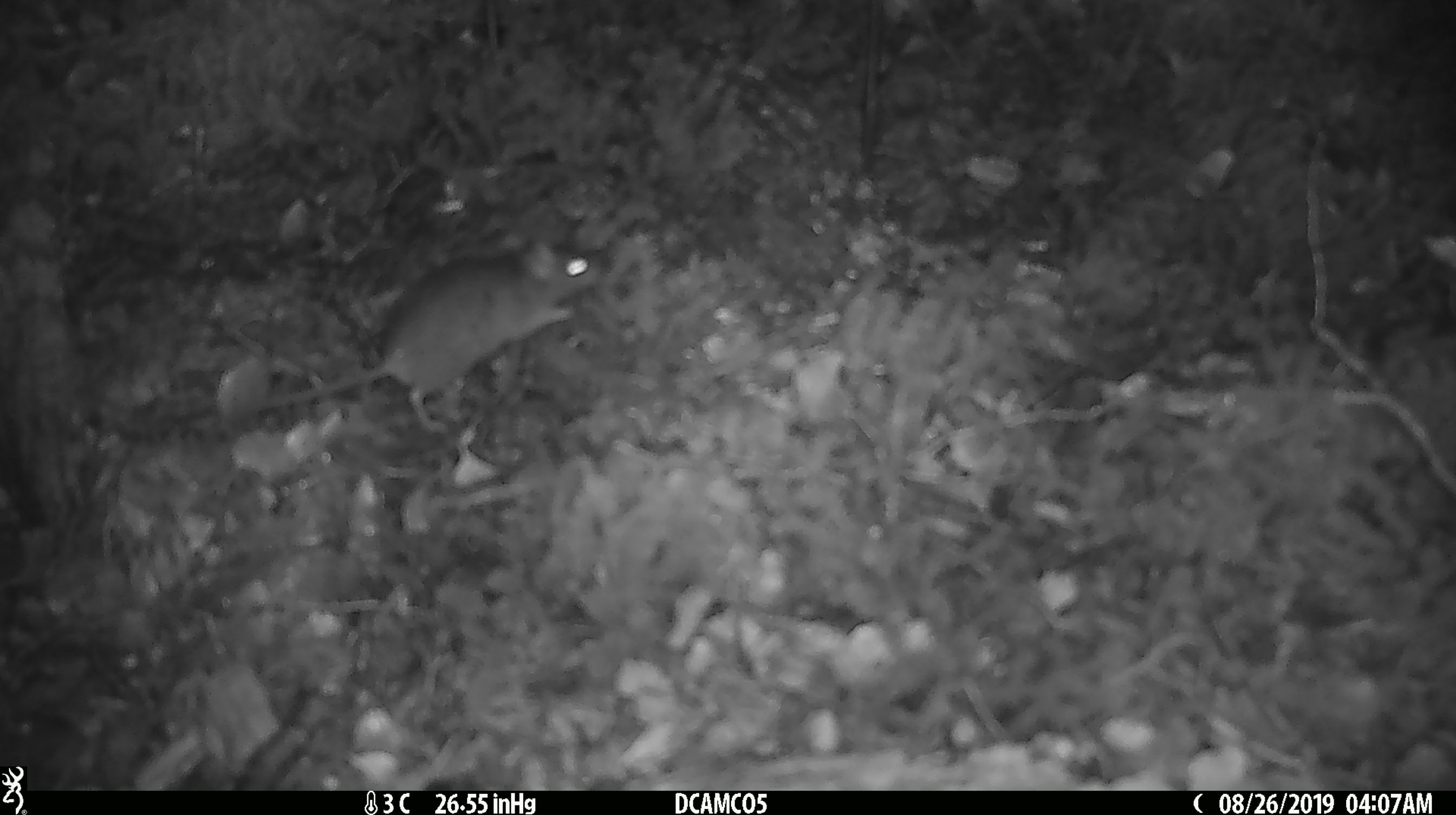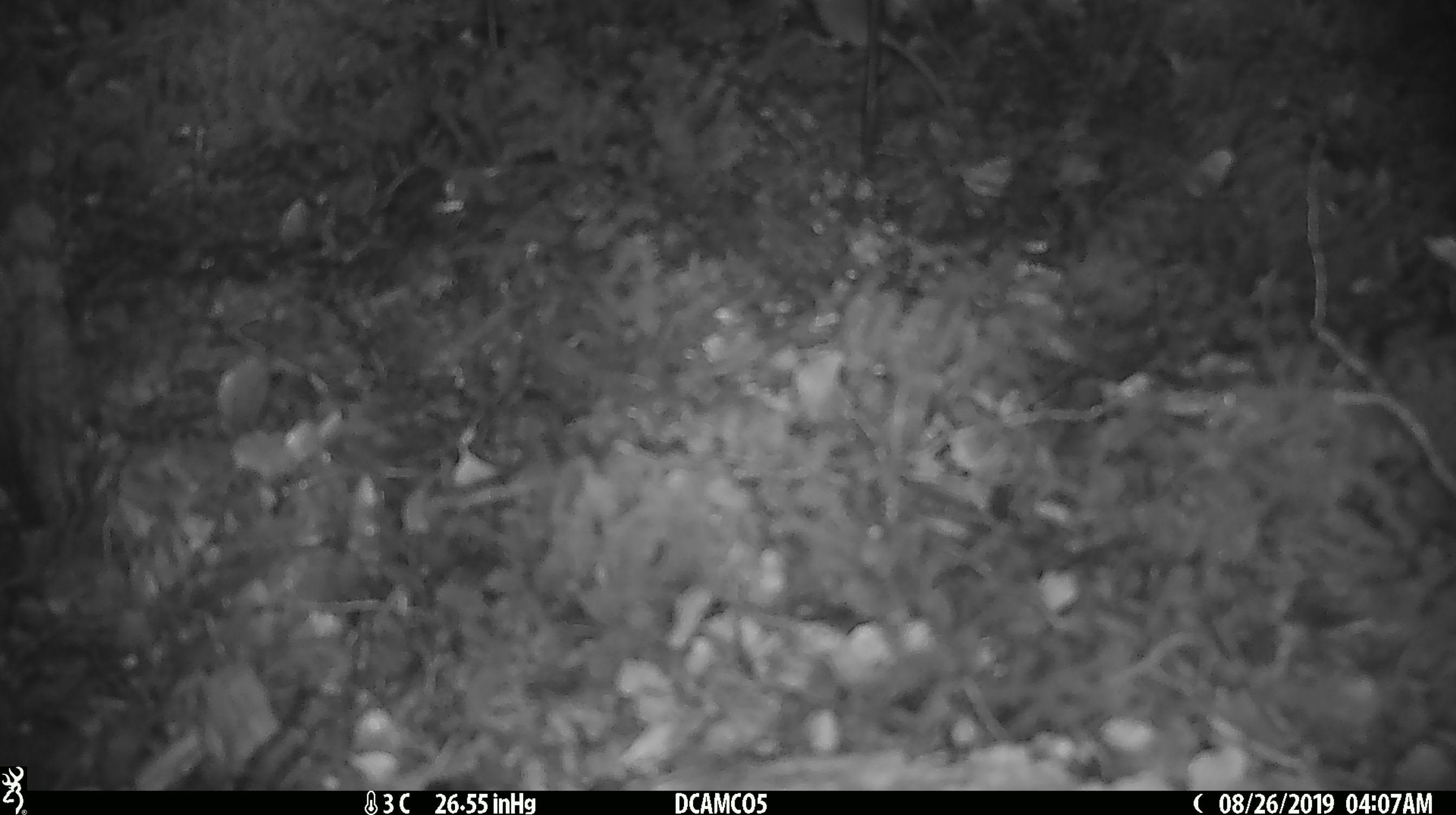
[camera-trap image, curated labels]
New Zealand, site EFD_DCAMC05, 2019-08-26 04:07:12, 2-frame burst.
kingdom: Animalia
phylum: Chordata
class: Mammalia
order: Rodentia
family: Muridae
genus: Mus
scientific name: Mus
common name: mouse